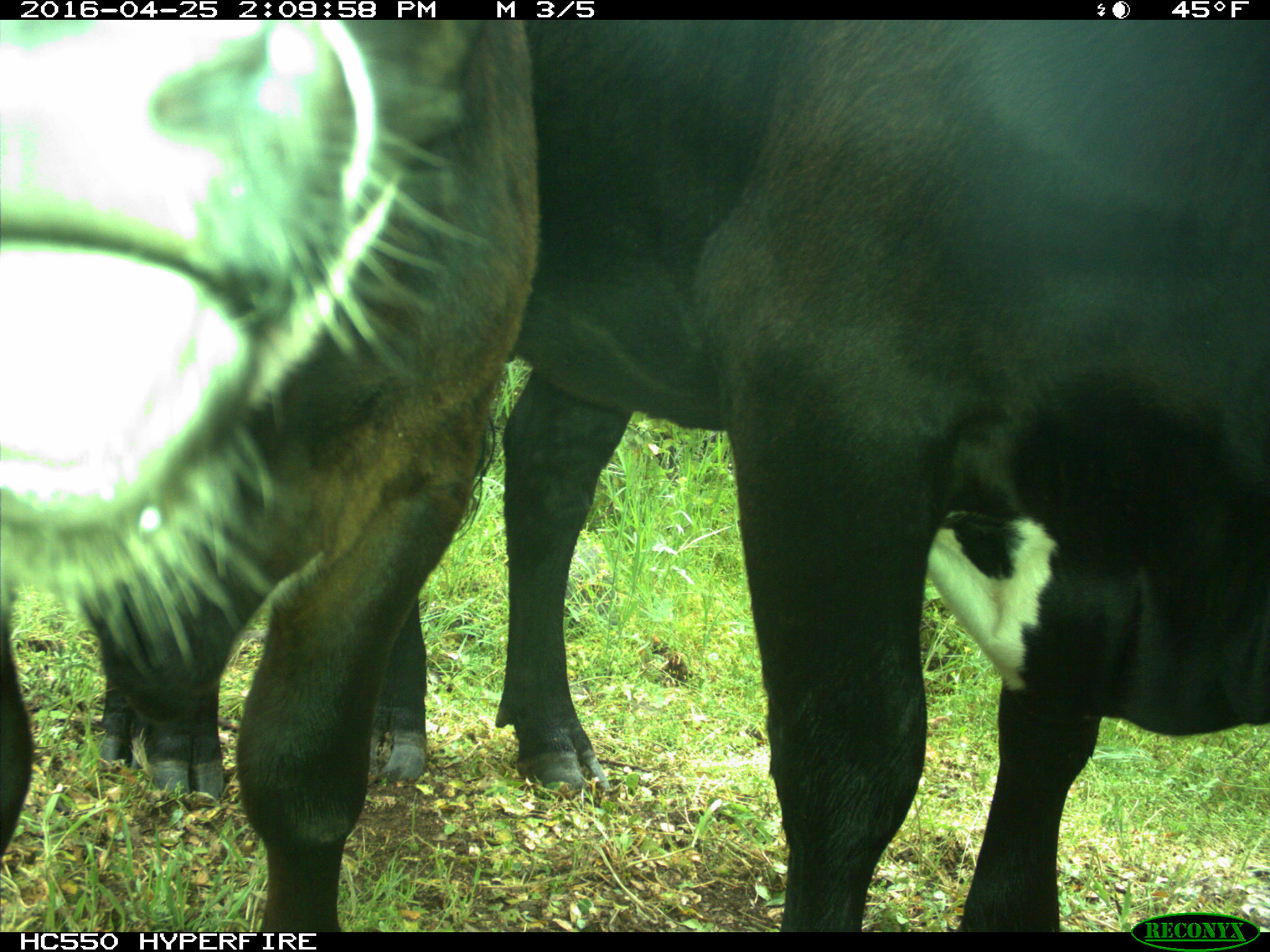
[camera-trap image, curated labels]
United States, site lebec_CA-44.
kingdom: Animalia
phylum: Chordata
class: Mammalia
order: Artiodactyla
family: Bovidae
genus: Bos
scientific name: Bos taurus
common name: domestic cow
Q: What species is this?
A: Bos taurus (domestic cow).